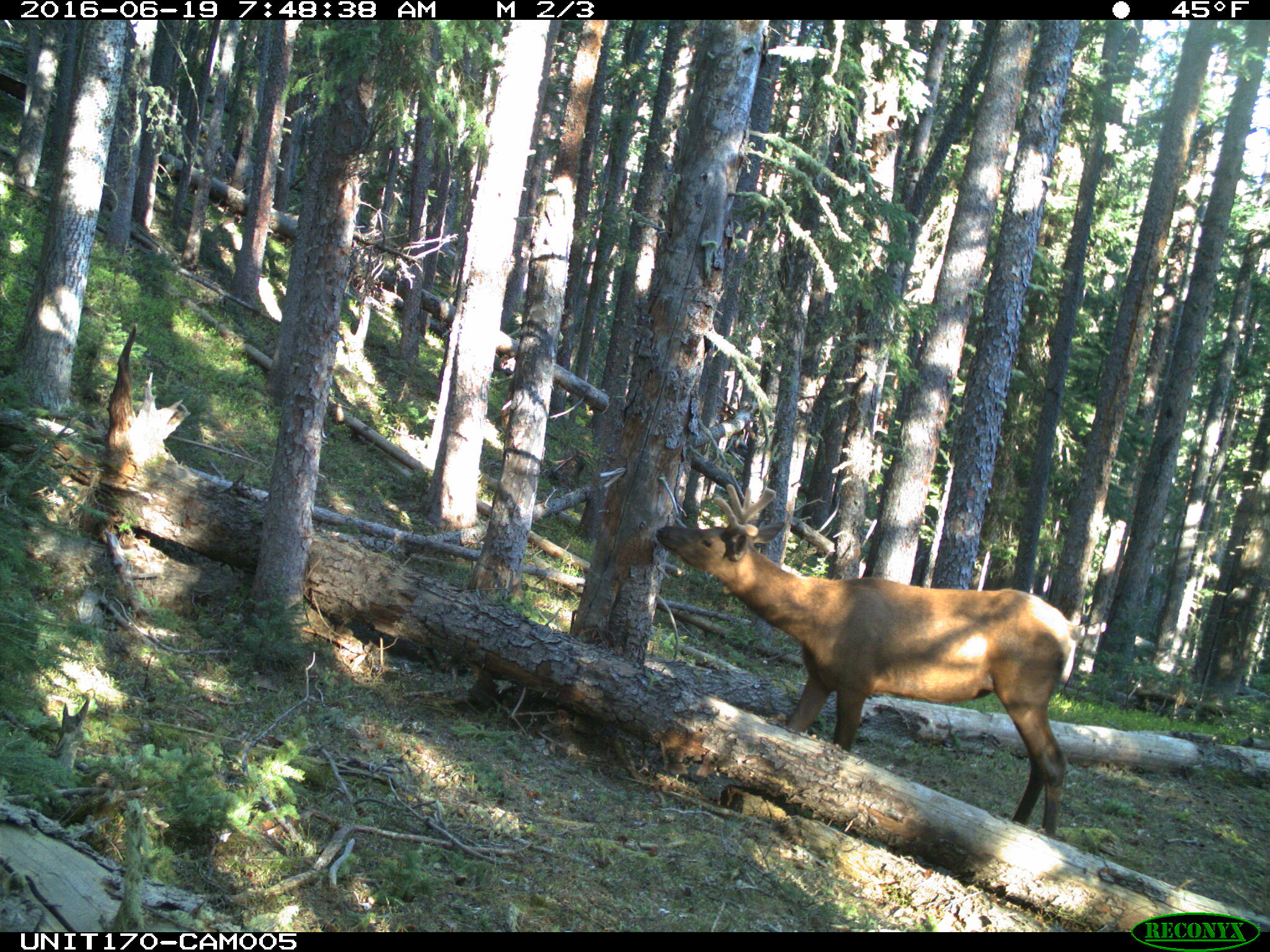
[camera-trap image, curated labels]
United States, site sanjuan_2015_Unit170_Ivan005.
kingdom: Animalia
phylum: Chordata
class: Mammalia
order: Artiodactyla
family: Cervidae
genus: Cervus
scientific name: Cervus elaphus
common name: red deer